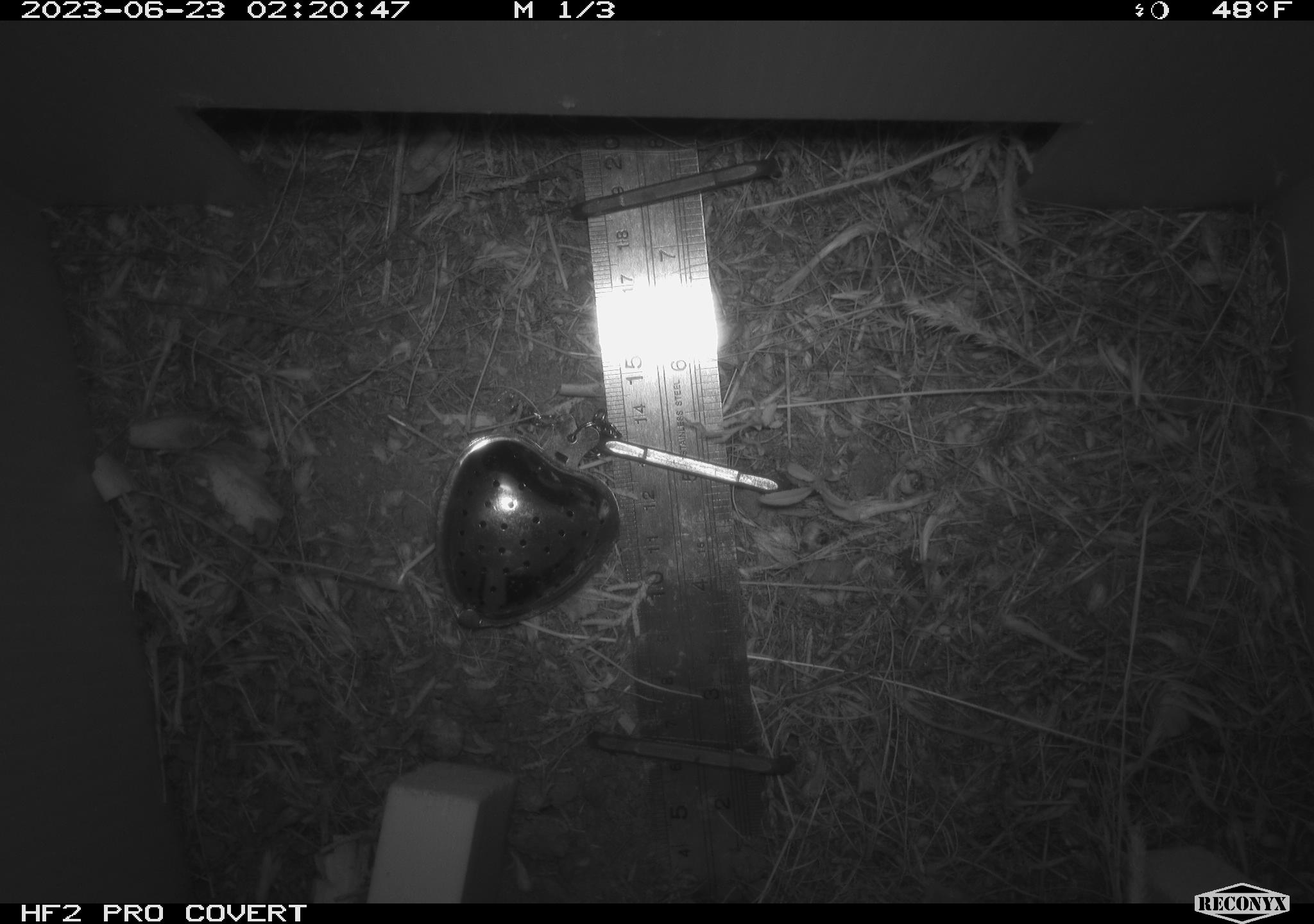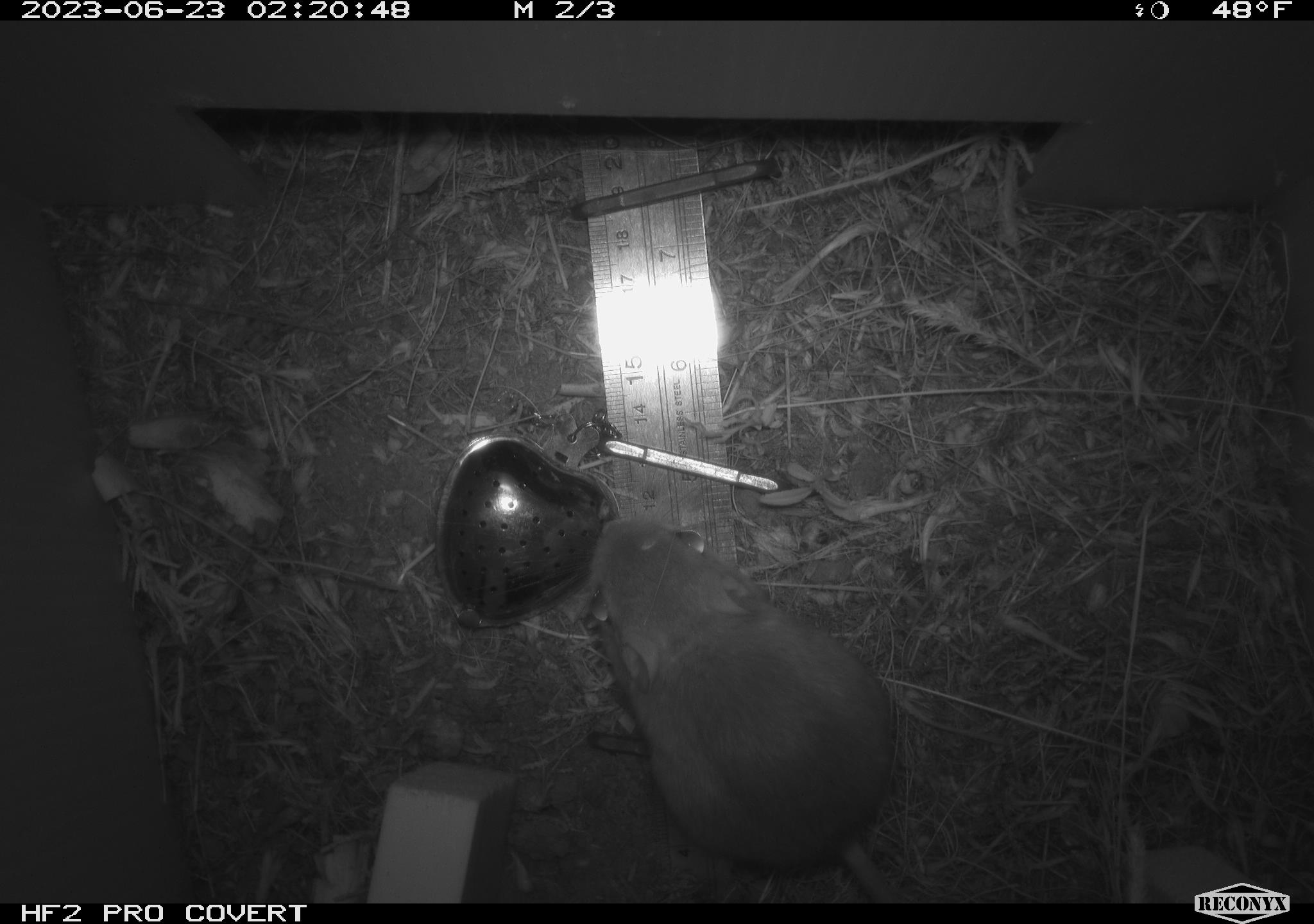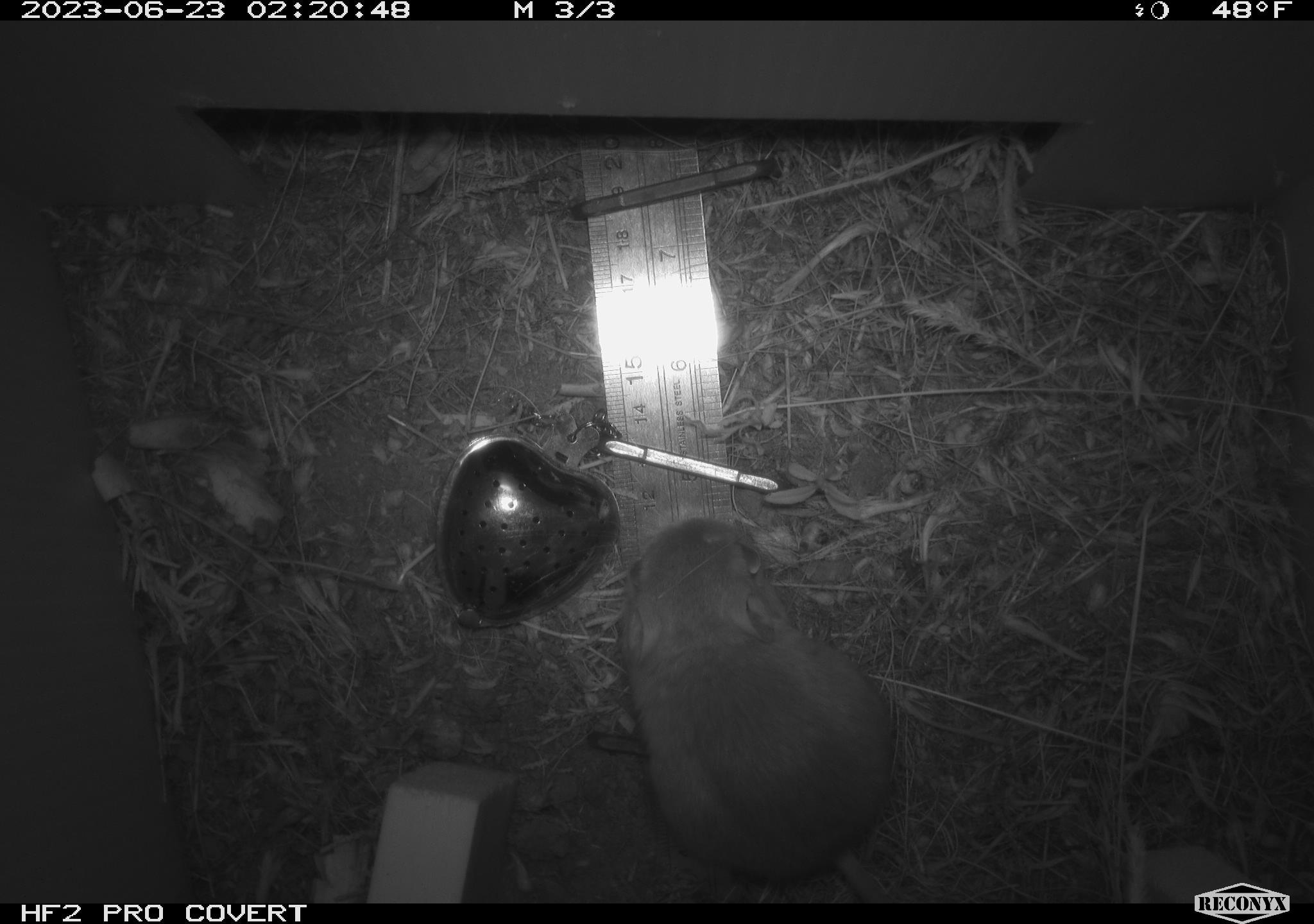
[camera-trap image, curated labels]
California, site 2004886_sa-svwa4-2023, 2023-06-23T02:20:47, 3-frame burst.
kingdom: Animalia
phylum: Chordata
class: Mammalia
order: Rodentia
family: Heteromyidae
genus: Dipodomys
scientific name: Dipodomys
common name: kangaroo rats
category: dipodomys species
Dipodomys species (kangaroo rats) (Dipodomys).